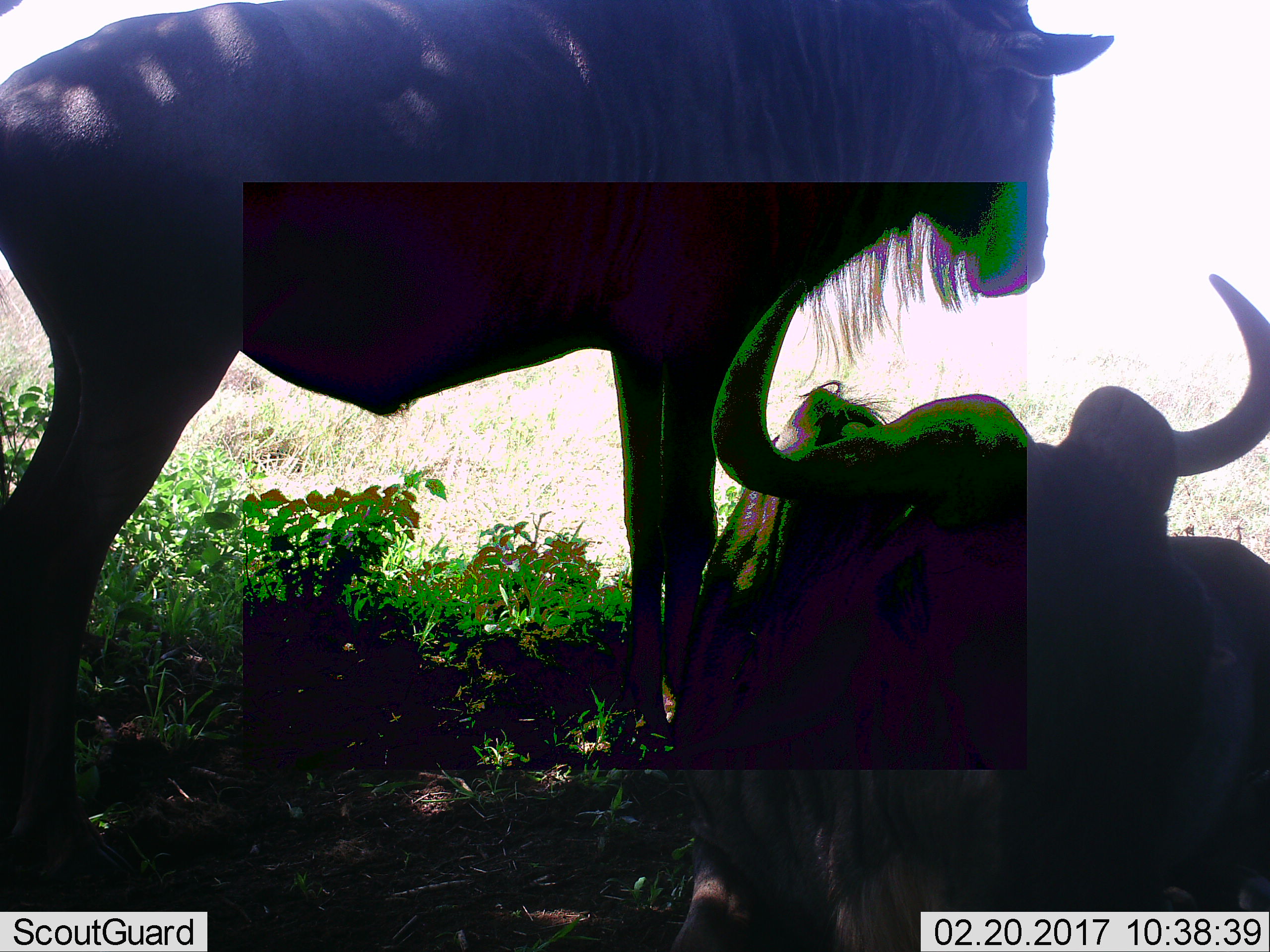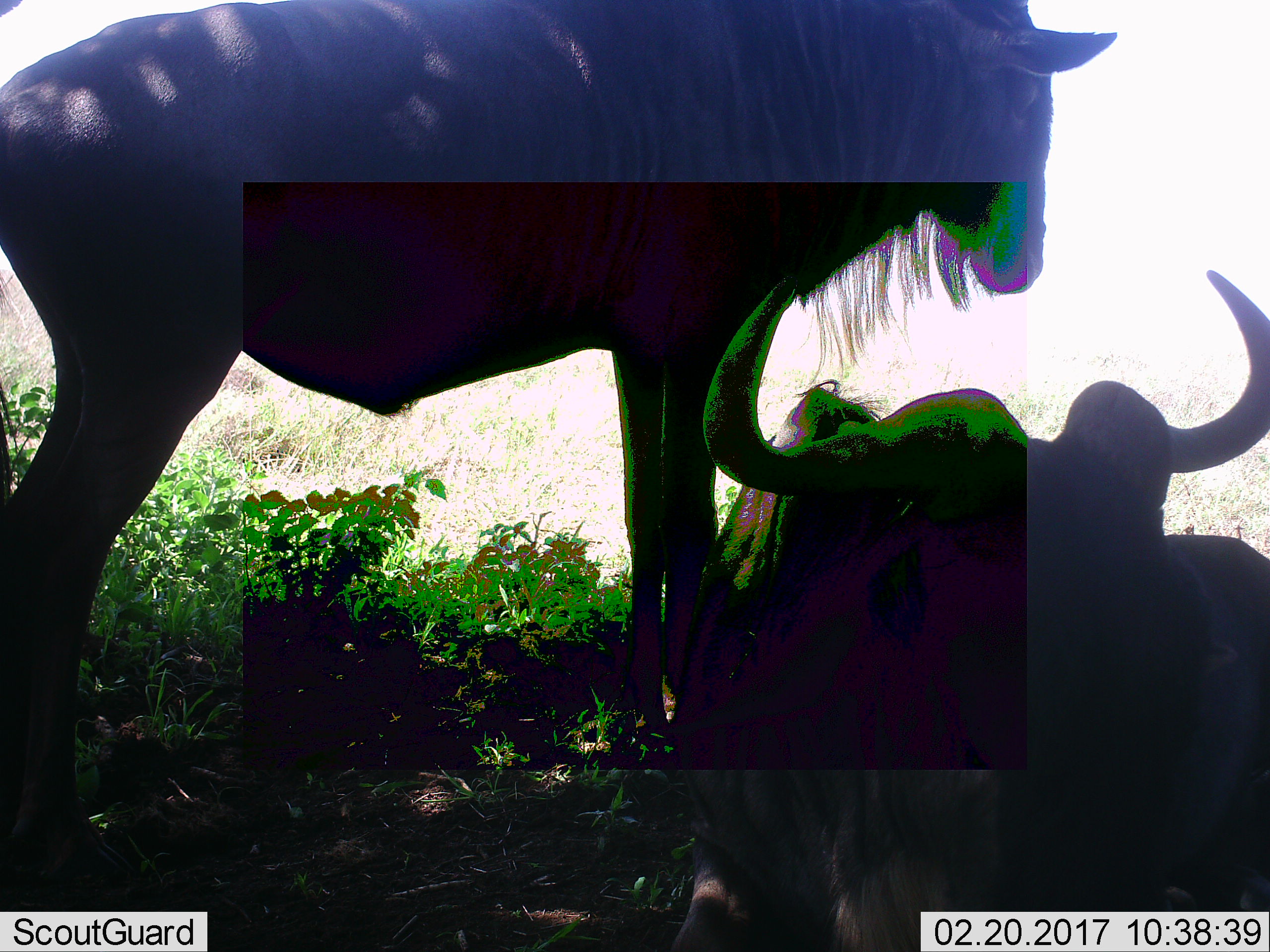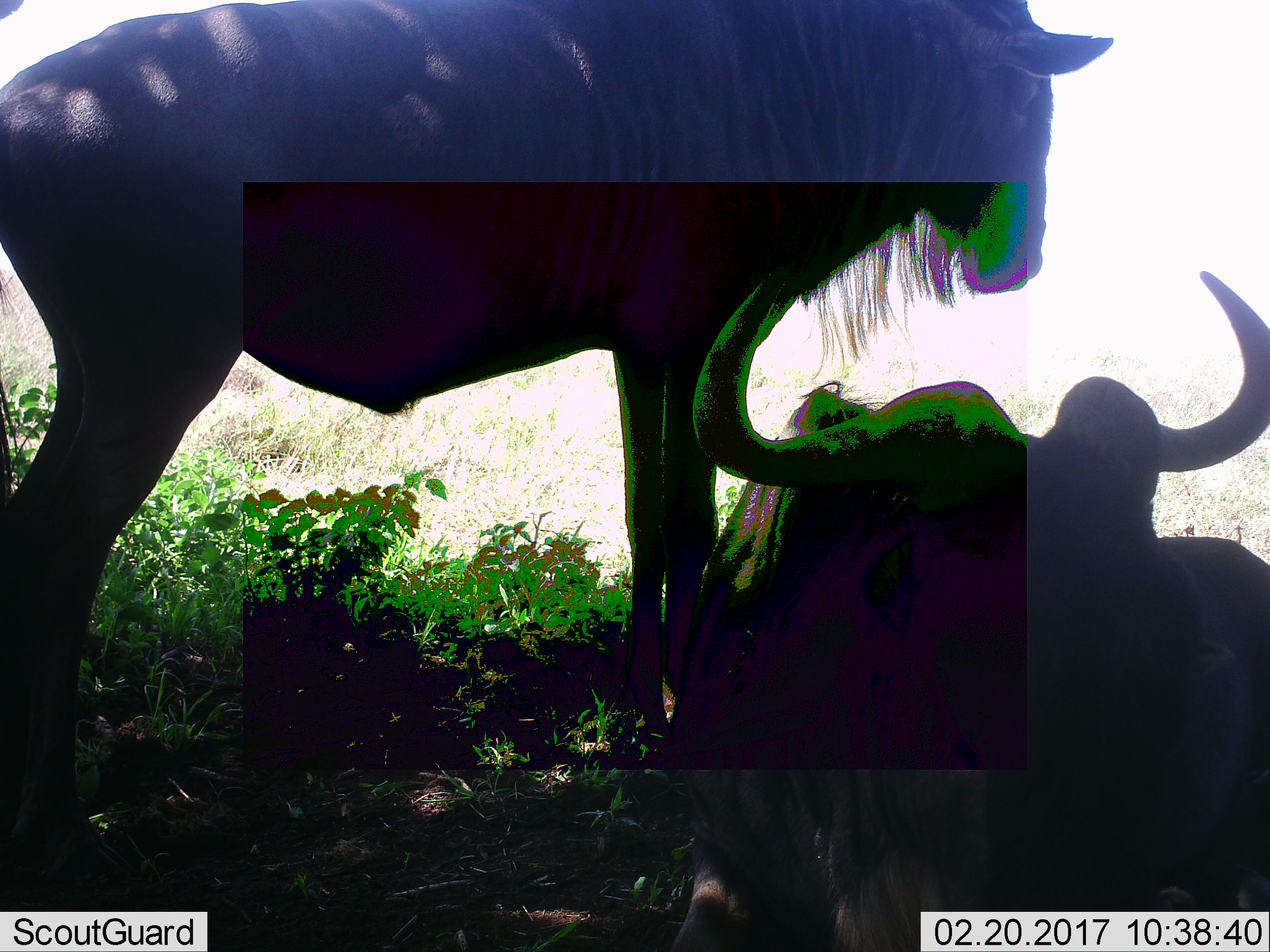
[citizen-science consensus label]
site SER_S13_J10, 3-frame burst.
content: unidentified animal